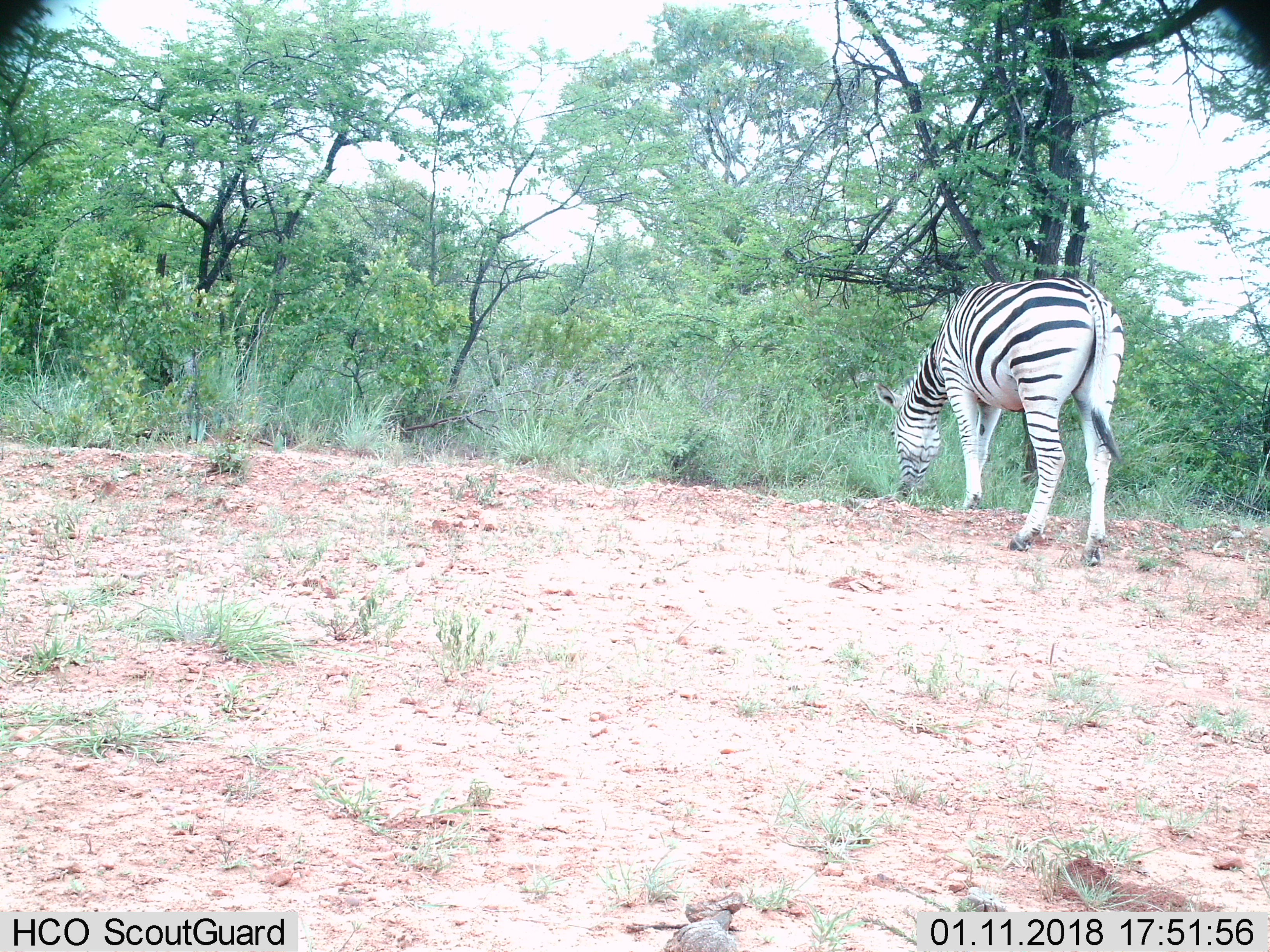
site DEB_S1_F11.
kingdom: Animalia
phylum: Chordata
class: Mammalia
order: Perissodactyla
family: Equidae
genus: Equus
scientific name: Equus quagga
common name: plains zebra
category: zebraplains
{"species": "zebraplains (plains zebra) (Equus quagga)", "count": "1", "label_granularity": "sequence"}